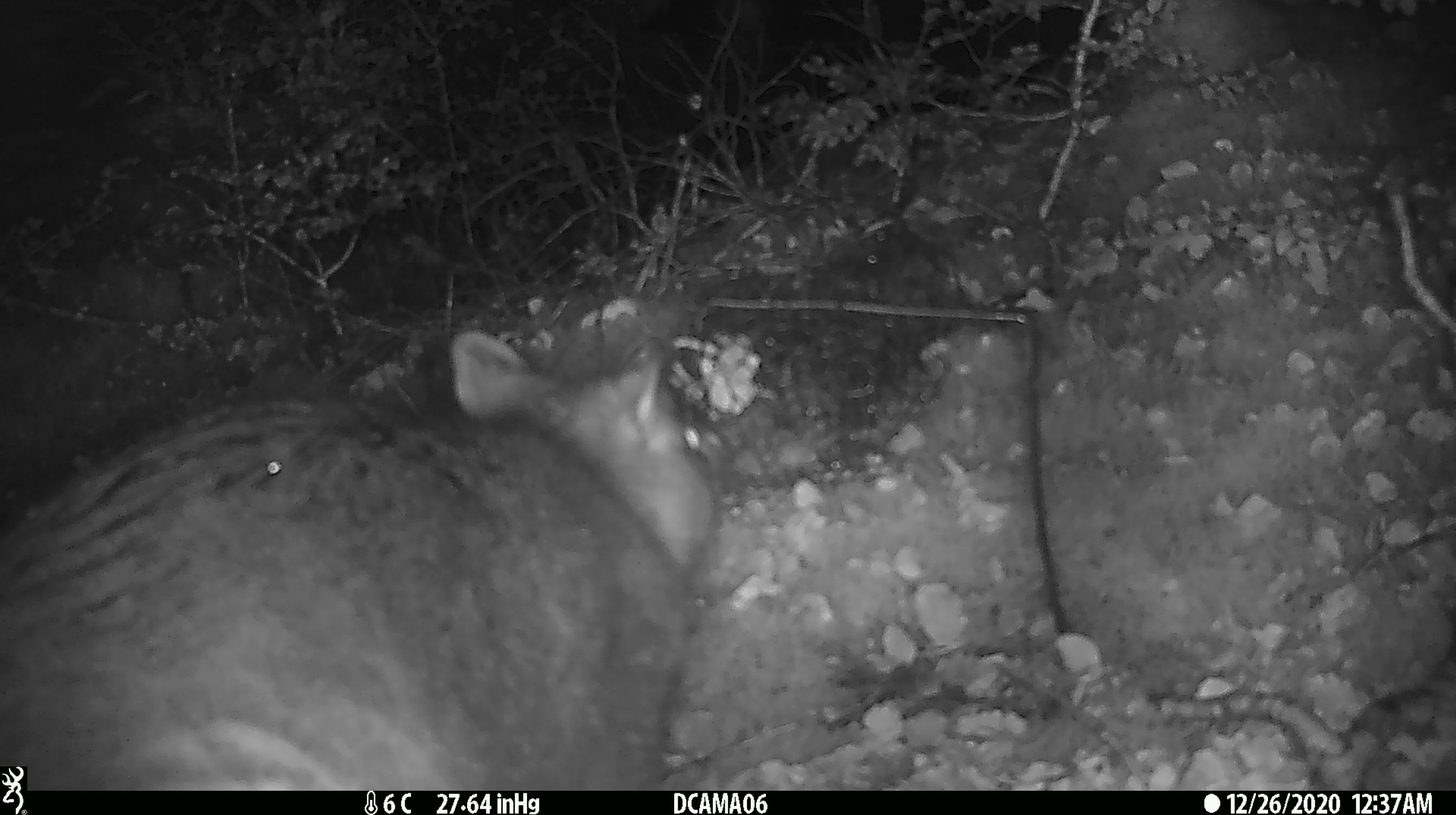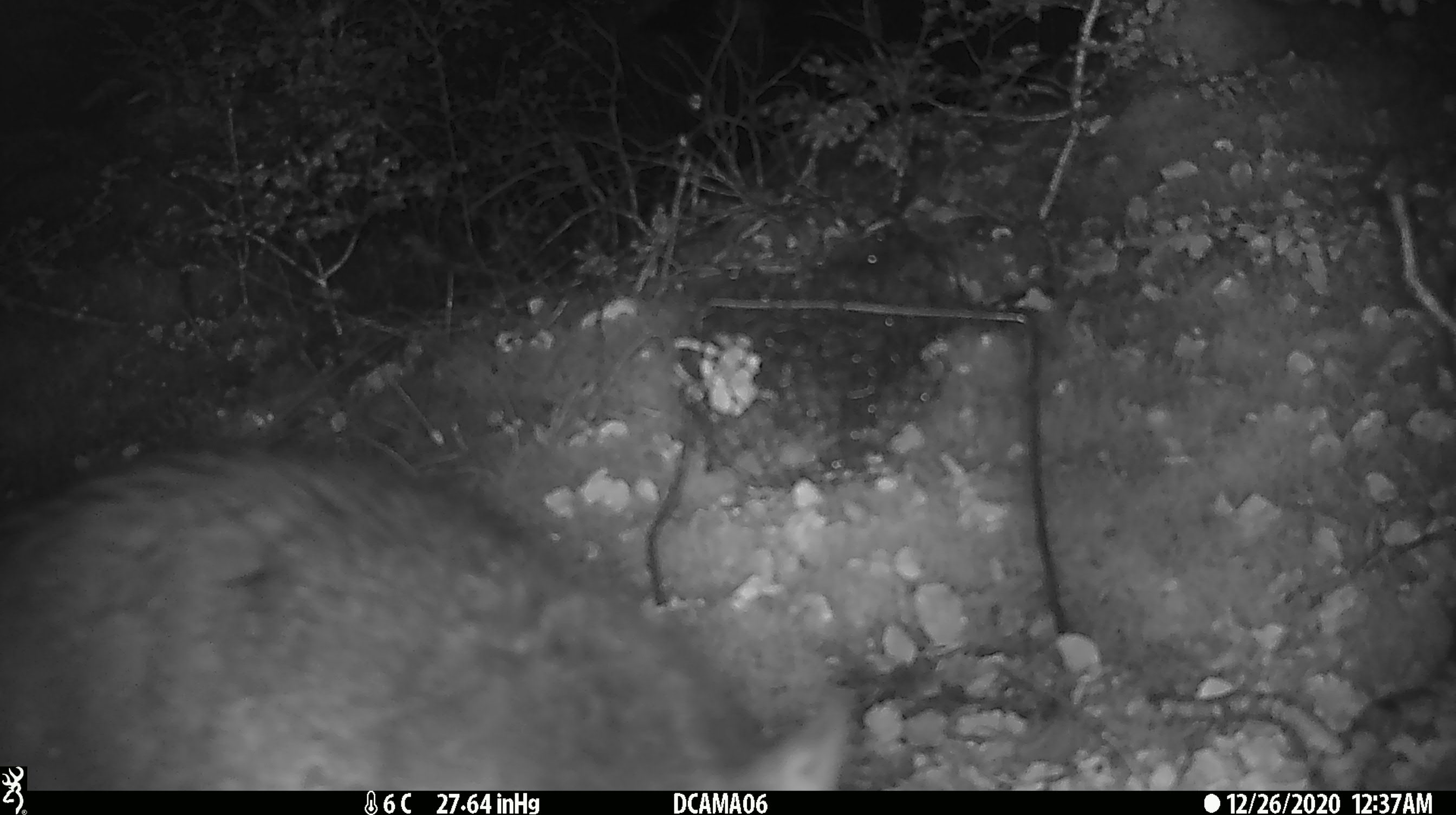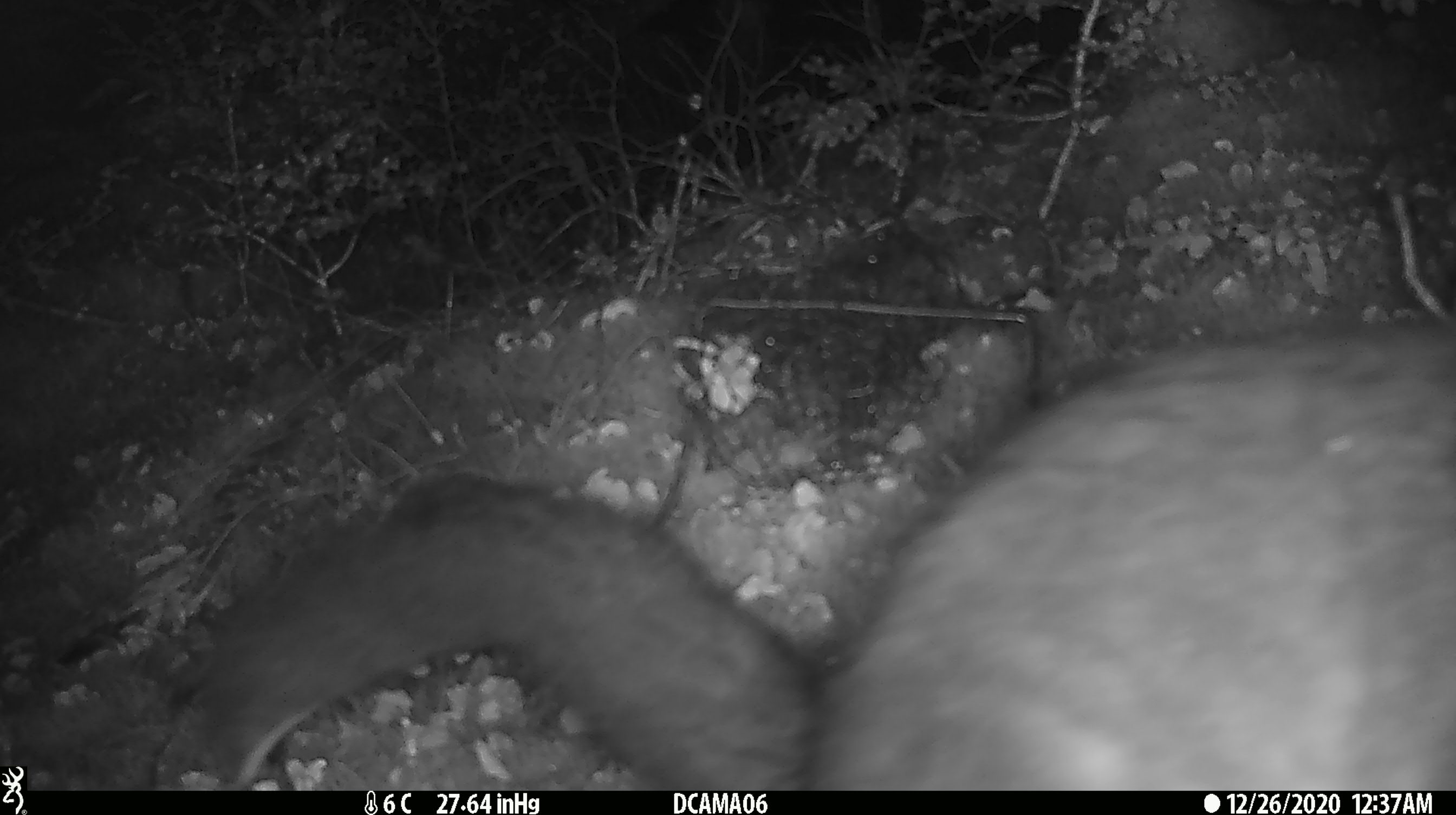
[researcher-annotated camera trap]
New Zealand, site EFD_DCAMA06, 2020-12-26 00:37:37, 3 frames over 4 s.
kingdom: Animalia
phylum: Chordata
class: Mammalia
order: Diprotodontia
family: Phalangeridae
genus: Trichosurus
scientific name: Trichosurus vulpecula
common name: common brushtail possum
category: possum